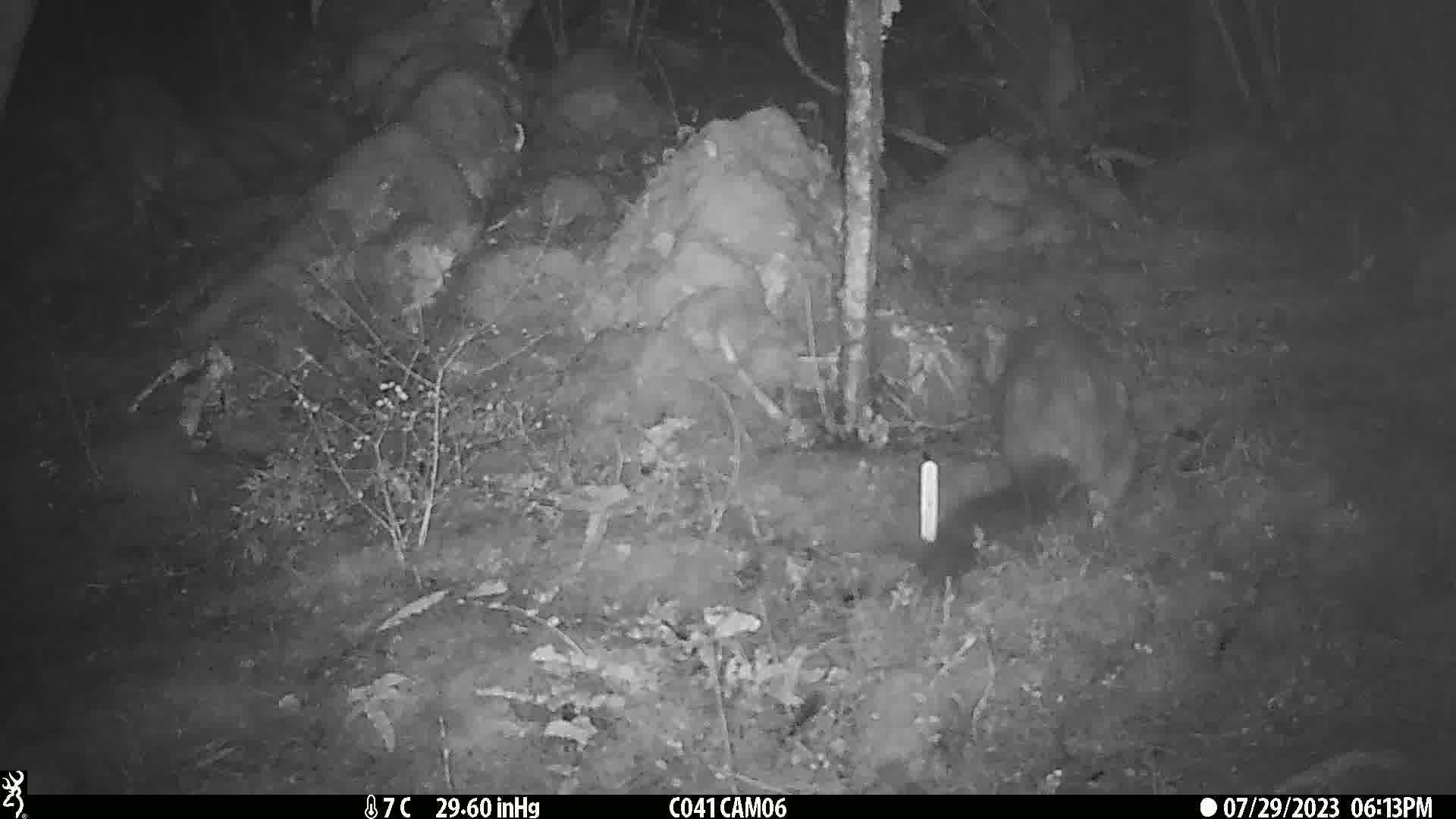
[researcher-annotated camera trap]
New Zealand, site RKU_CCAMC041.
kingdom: Animalia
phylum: Chordata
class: Mammalia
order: Diprotodontia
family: Phalangeridae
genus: Trichosurus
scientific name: Trichosurus vulpecula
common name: common brushtail possum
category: possum